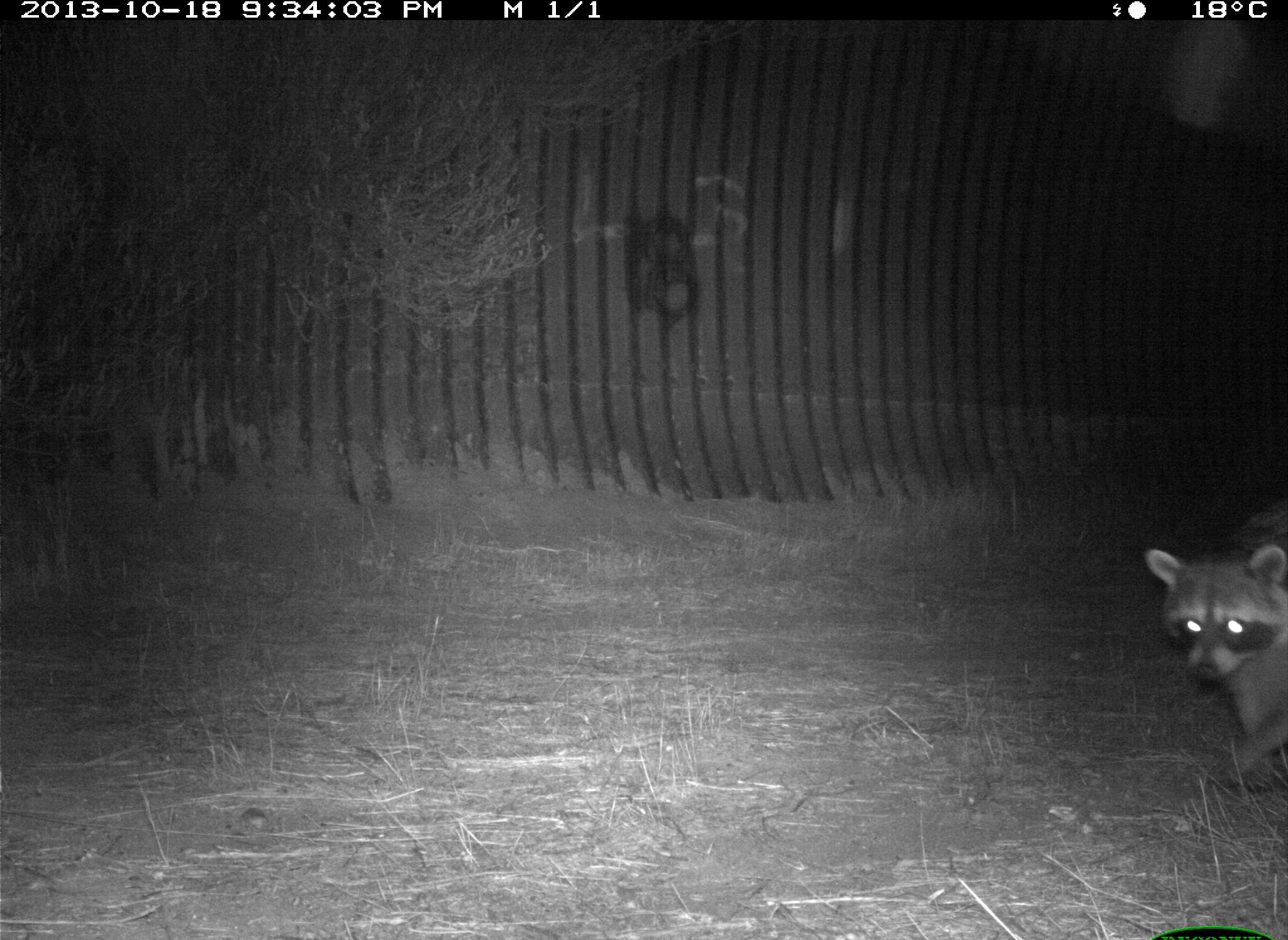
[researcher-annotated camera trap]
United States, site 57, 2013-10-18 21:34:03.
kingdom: Animalia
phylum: Chordata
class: Mammalia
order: Carnivora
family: Procyonidae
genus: Procyon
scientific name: Procyon lotor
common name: raccoon